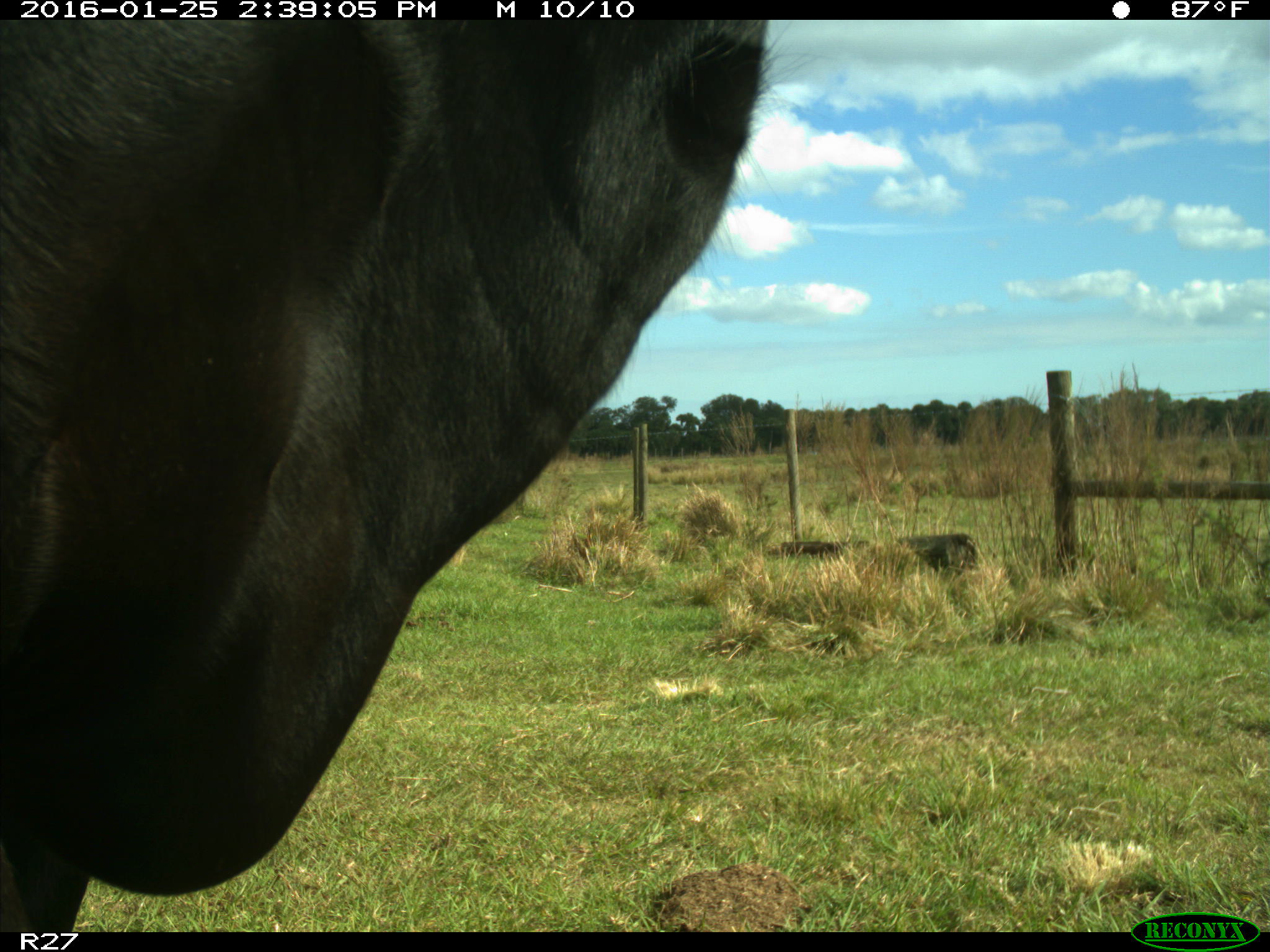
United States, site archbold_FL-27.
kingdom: Animalia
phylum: Chordata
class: Mammalia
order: Artiodactyla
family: Bovidae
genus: Bos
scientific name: Bos taurus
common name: domestic cow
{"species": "Bos taurus (domestic cow)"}